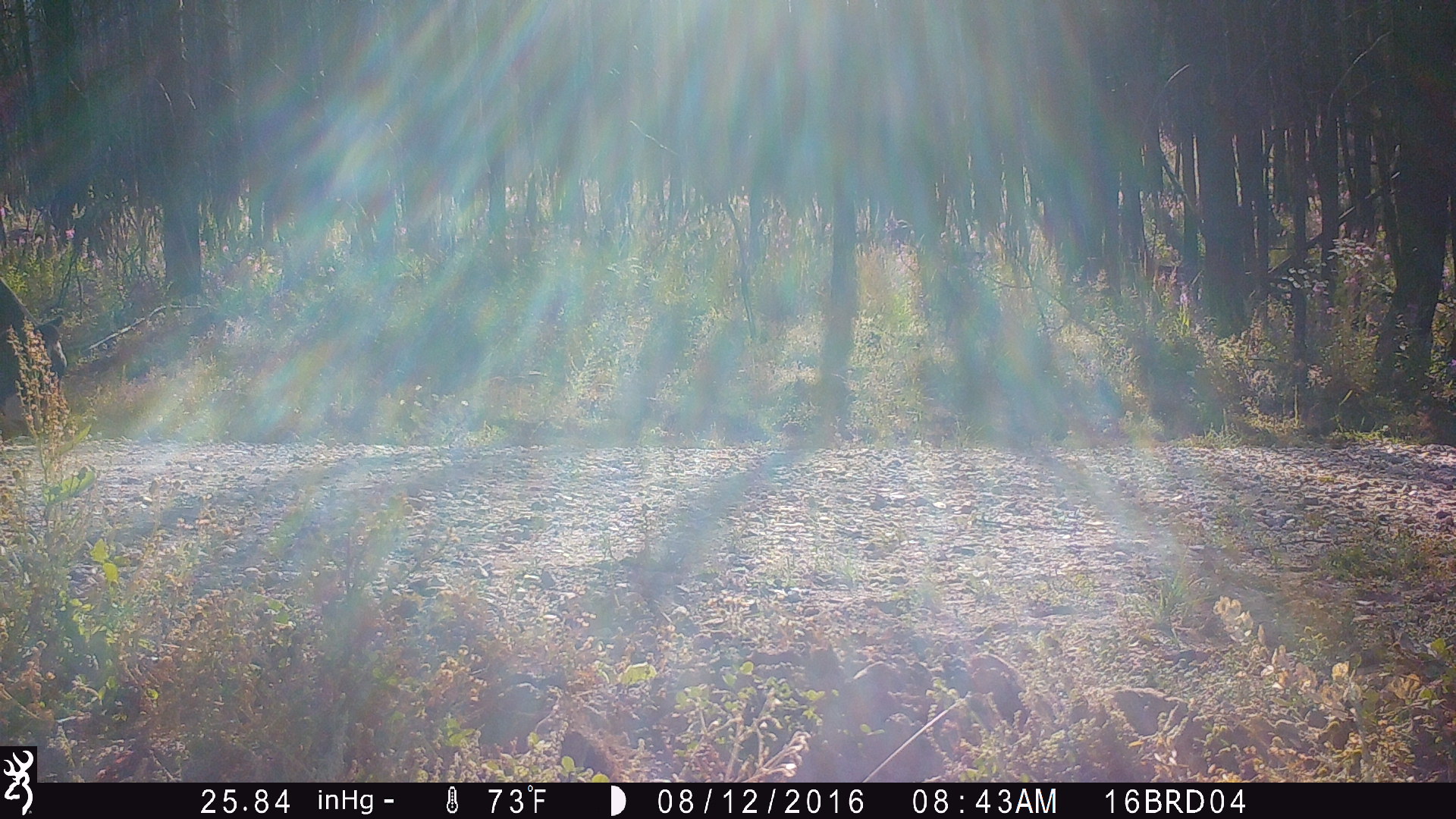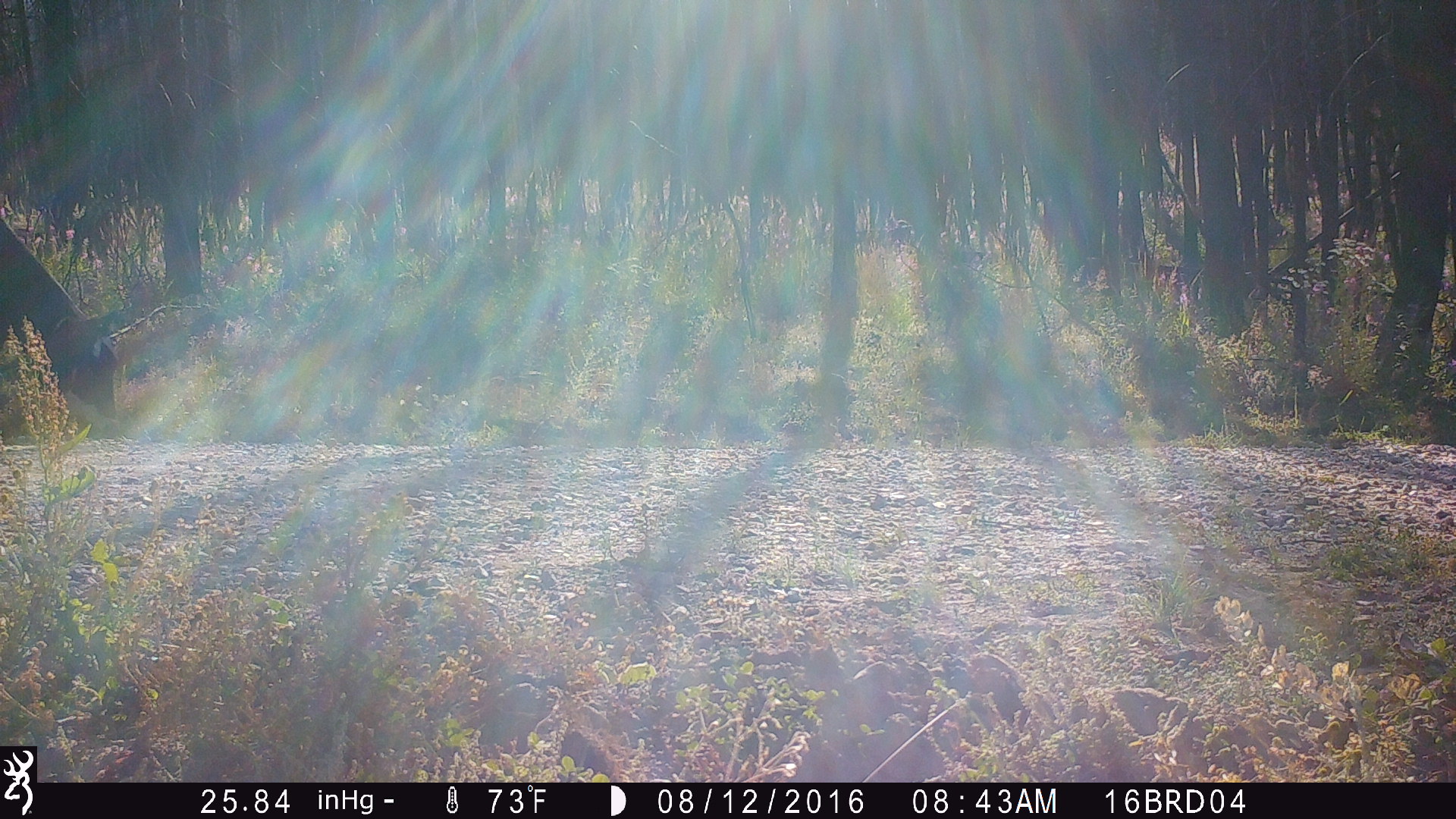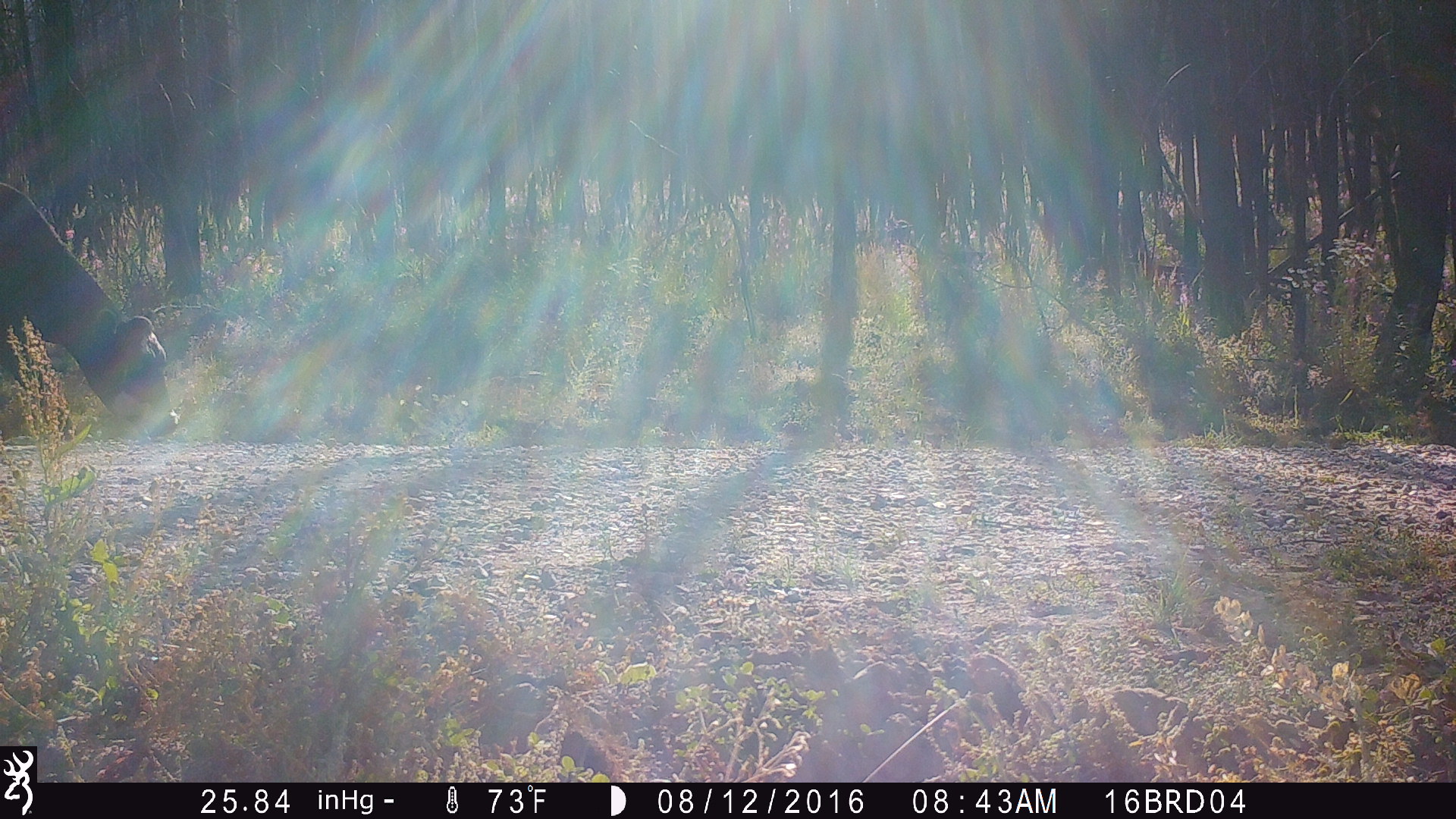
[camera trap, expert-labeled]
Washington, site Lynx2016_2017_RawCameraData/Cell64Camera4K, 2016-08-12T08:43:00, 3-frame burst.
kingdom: Animalia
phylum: Chordata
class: Mammalia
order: Artiodactyla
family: Bovidae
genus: Bos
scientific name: Bos taurus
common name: domestic cattle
Domestic cattle (Bos taurus). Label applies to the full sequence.